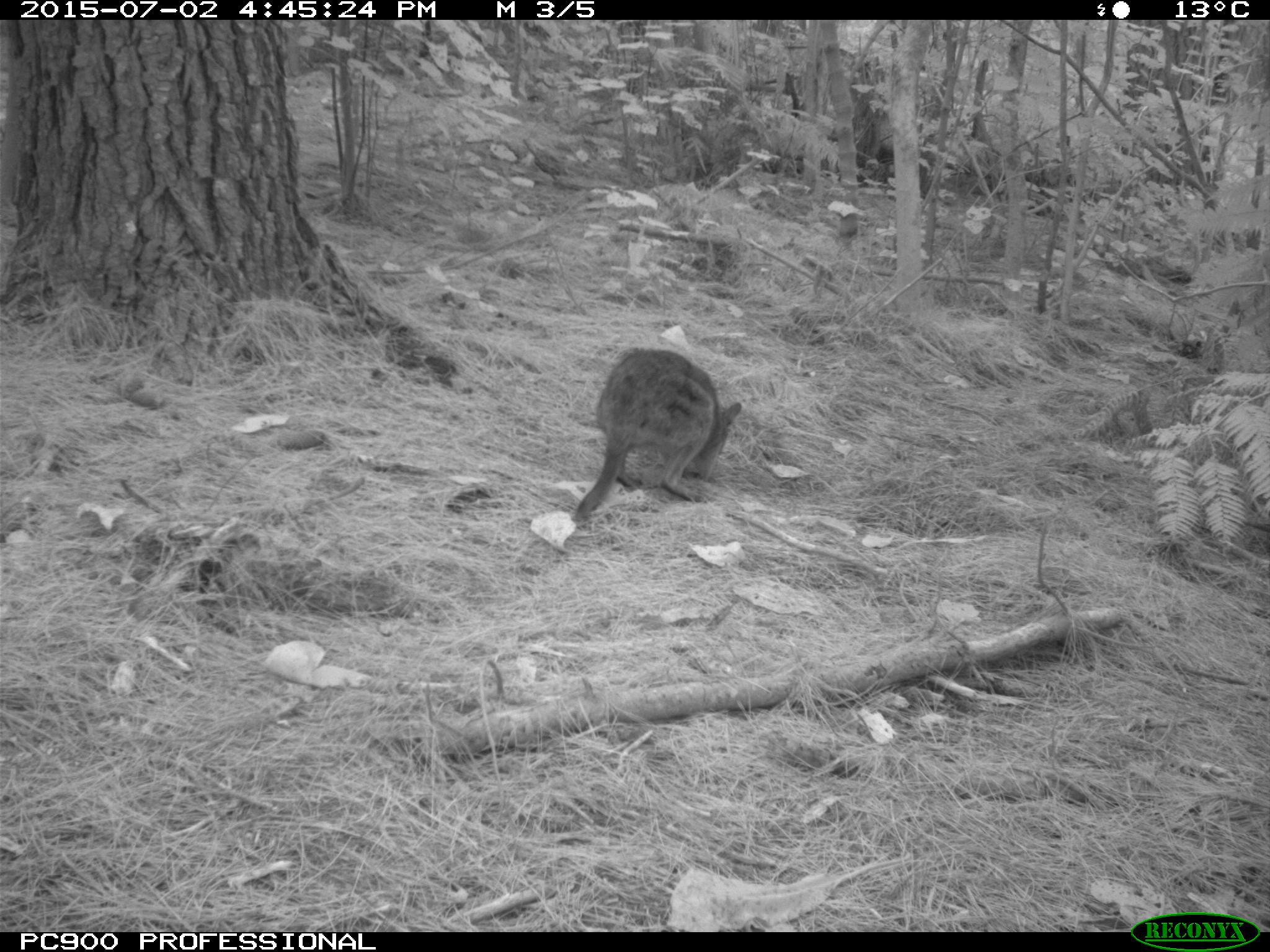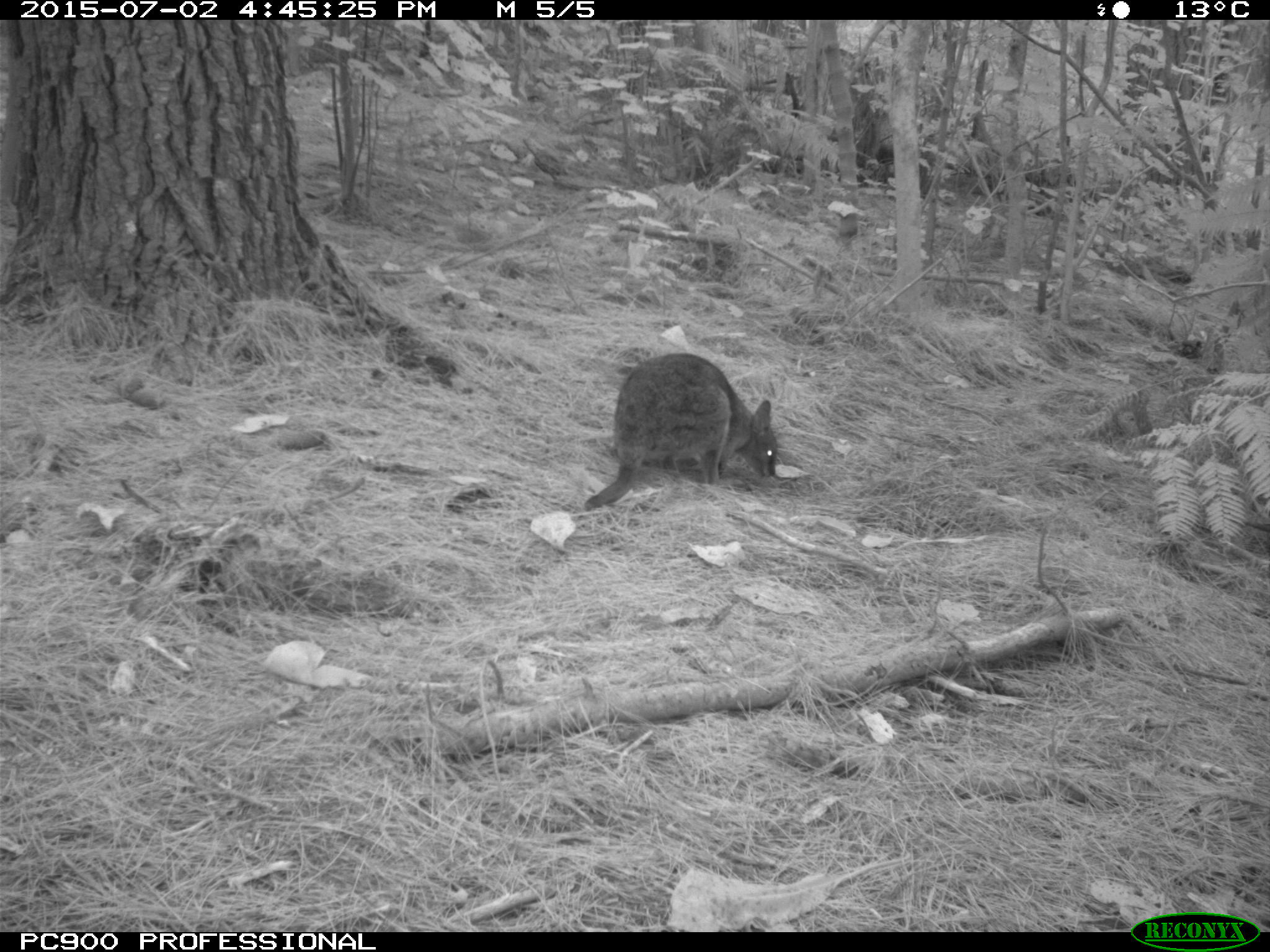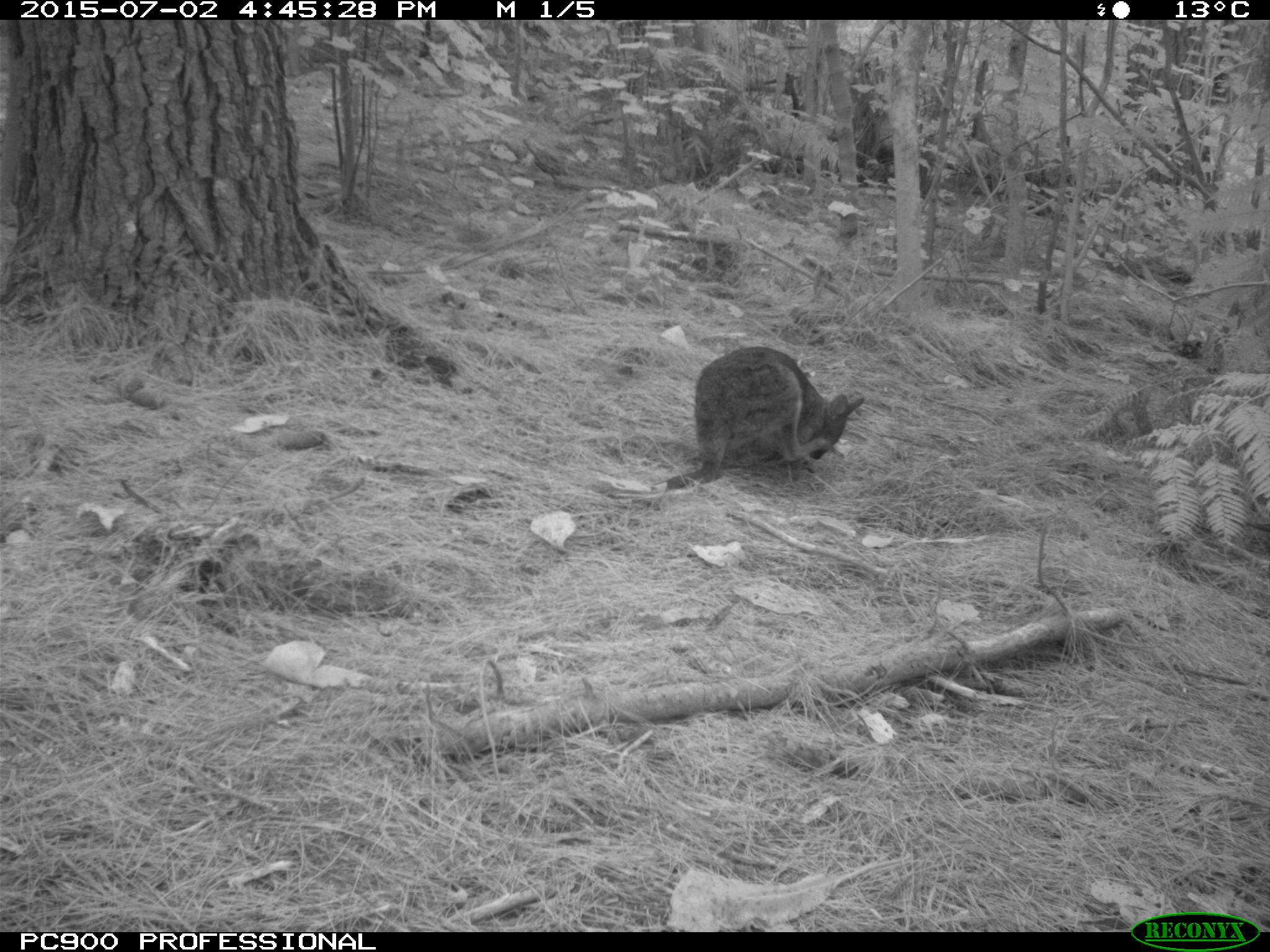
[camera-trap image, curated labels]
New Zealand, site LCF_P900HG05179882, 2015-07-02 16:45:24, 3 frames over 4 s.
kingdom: Animalia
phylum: Chordata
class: Mammalia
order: Diprotodontia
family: Macropodidae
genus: Notamacropus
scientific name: Notamacropus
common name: wallaby